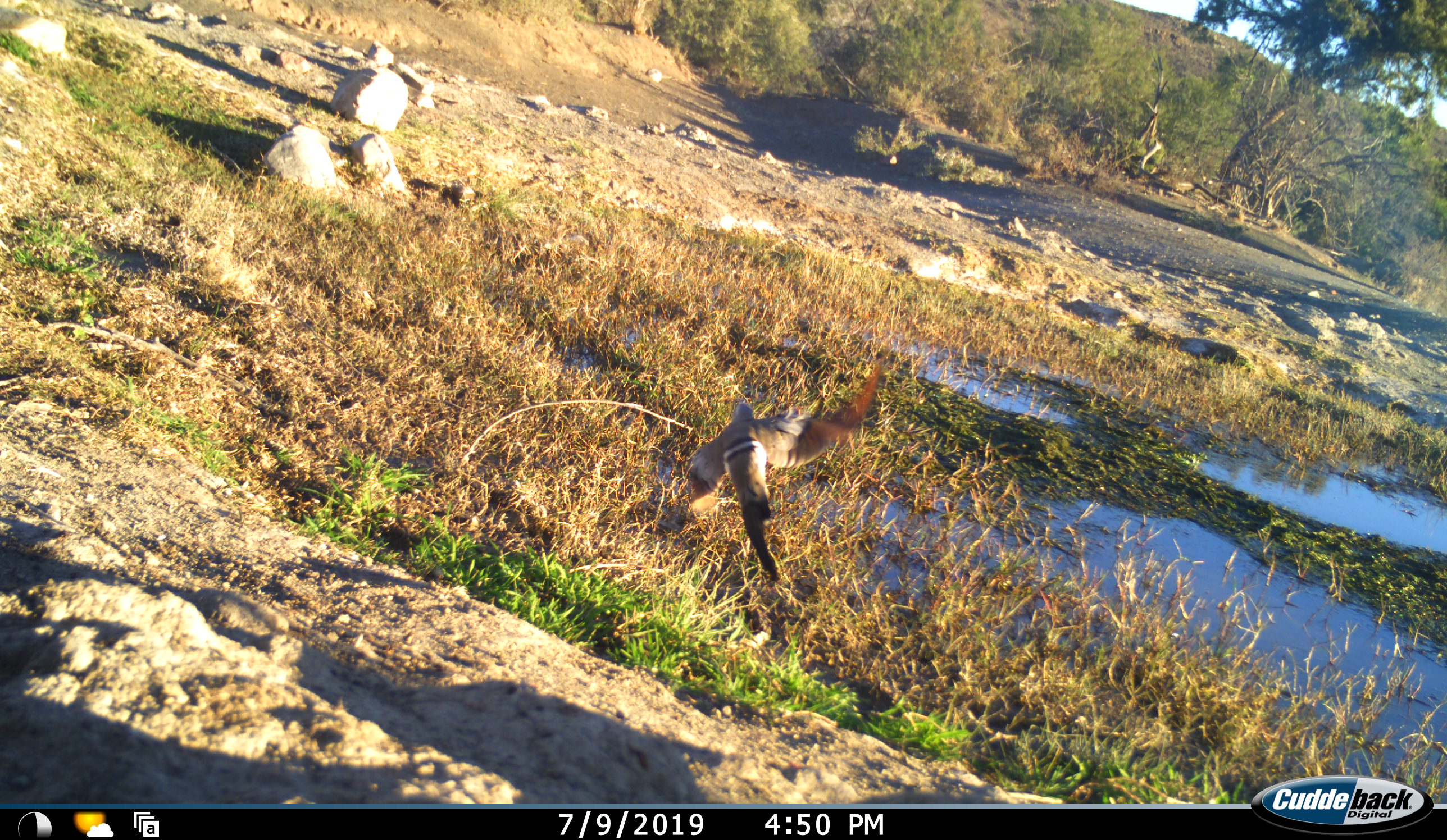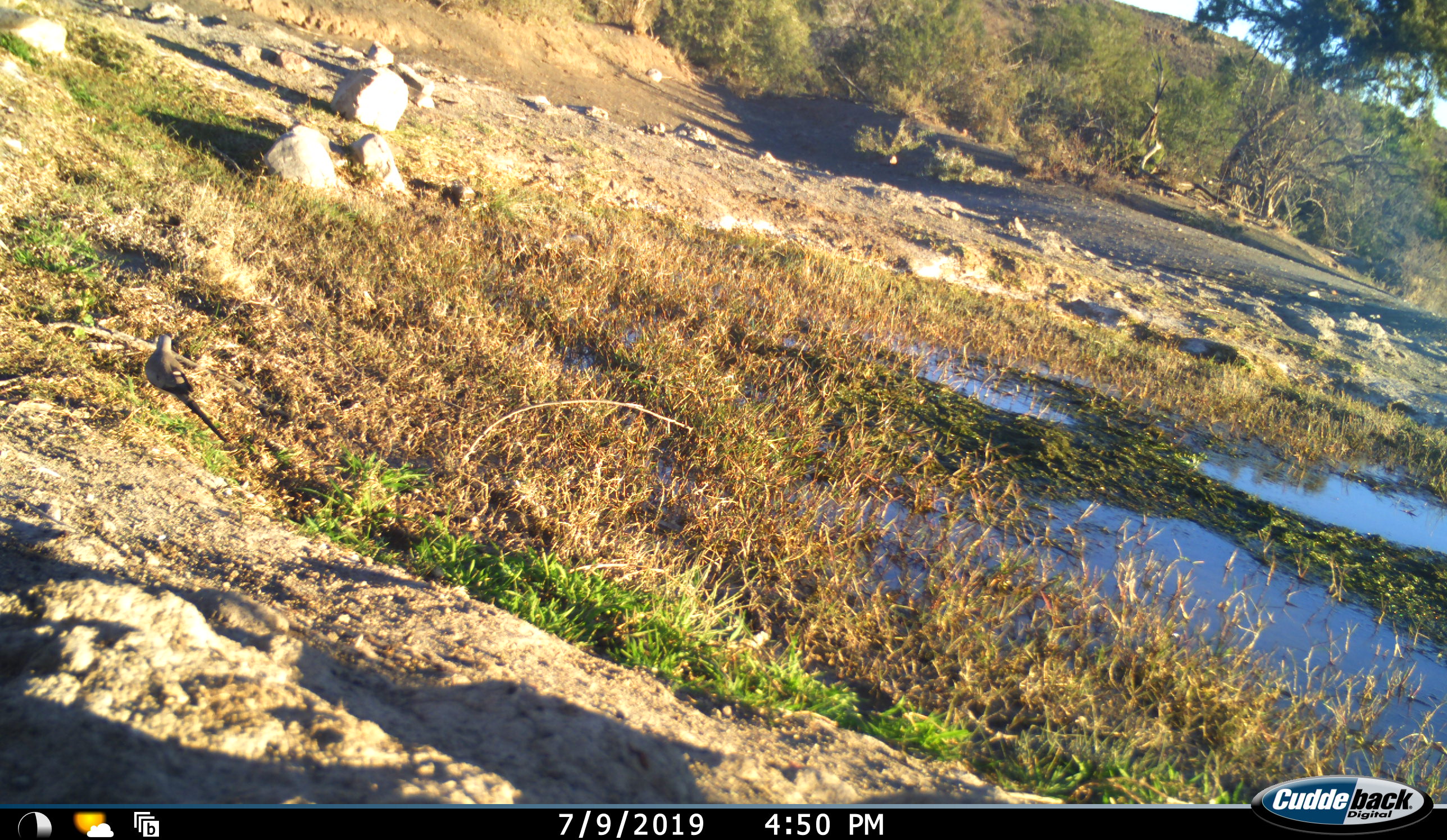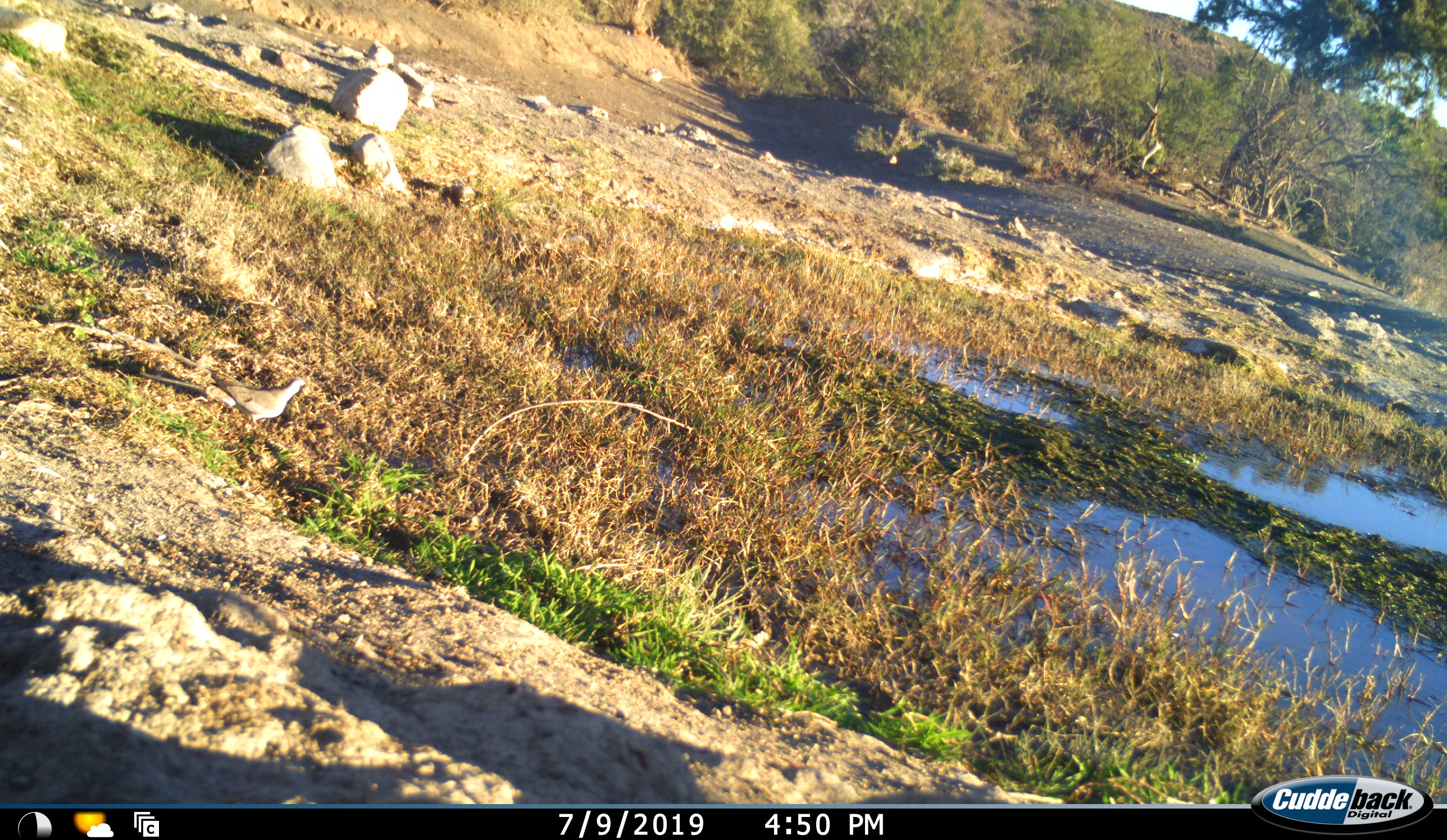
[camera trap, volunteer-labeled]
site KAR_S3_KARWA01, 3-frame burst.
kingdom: Animalia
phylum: Chordata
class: Aves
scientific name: Aves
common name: bird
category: birdother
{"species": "birdother (bird) (Aves)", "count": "1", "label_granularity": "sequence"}